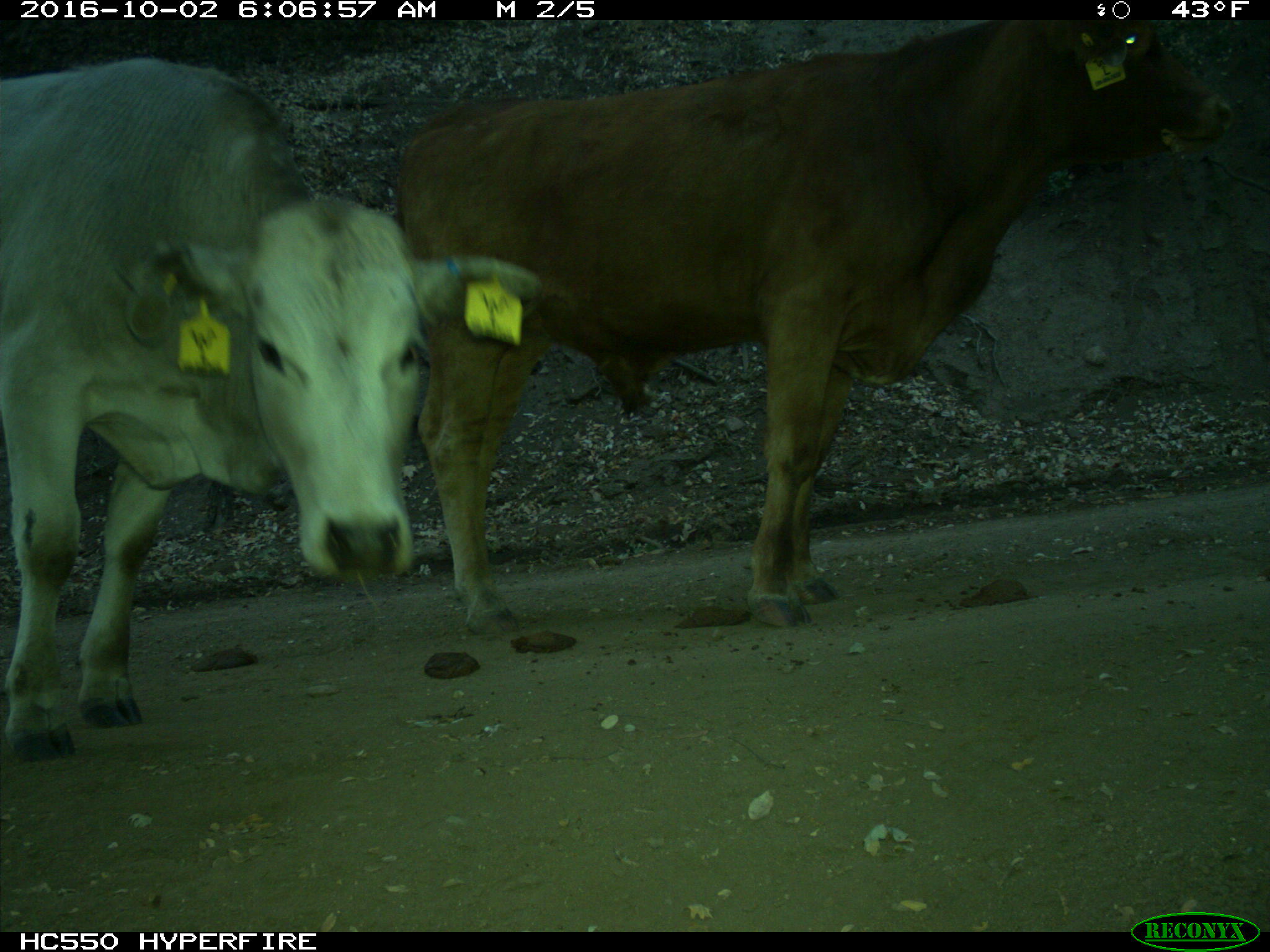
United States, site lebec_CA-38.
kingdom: Animalia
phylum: Chordata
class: Mammalia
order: Artiodactyla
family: Bovidae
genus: Bos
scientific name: Bos taurus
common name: domestic cow